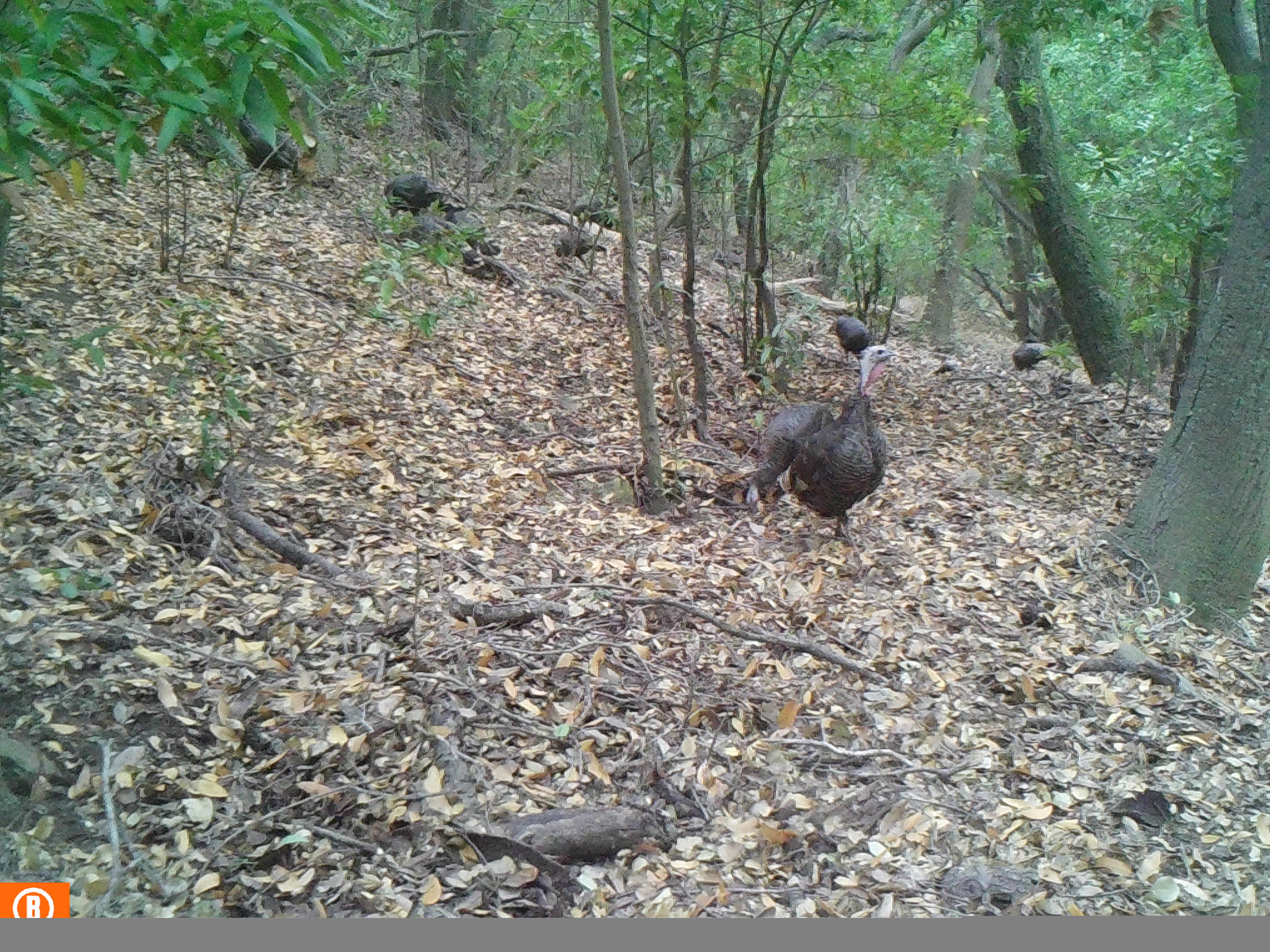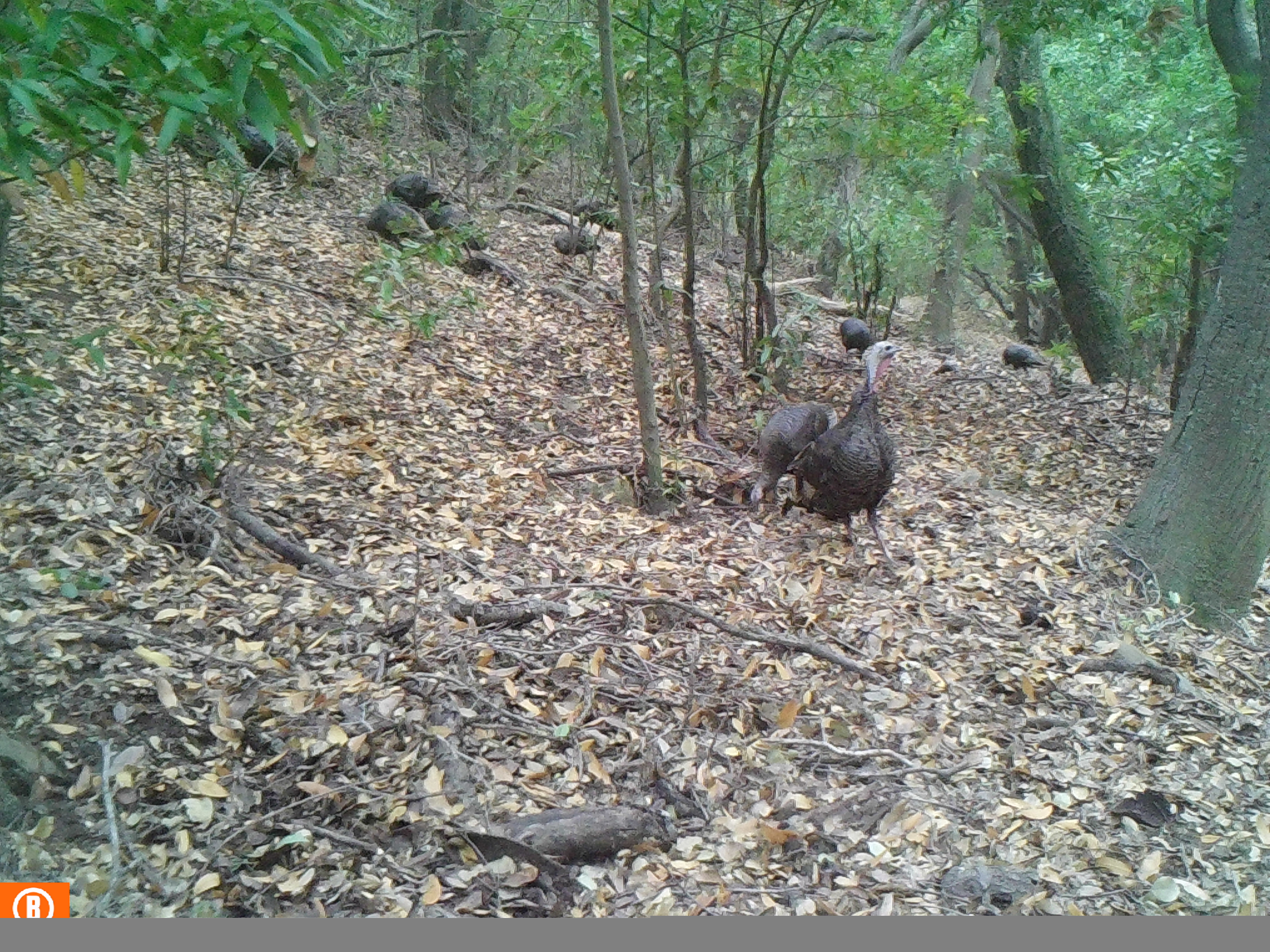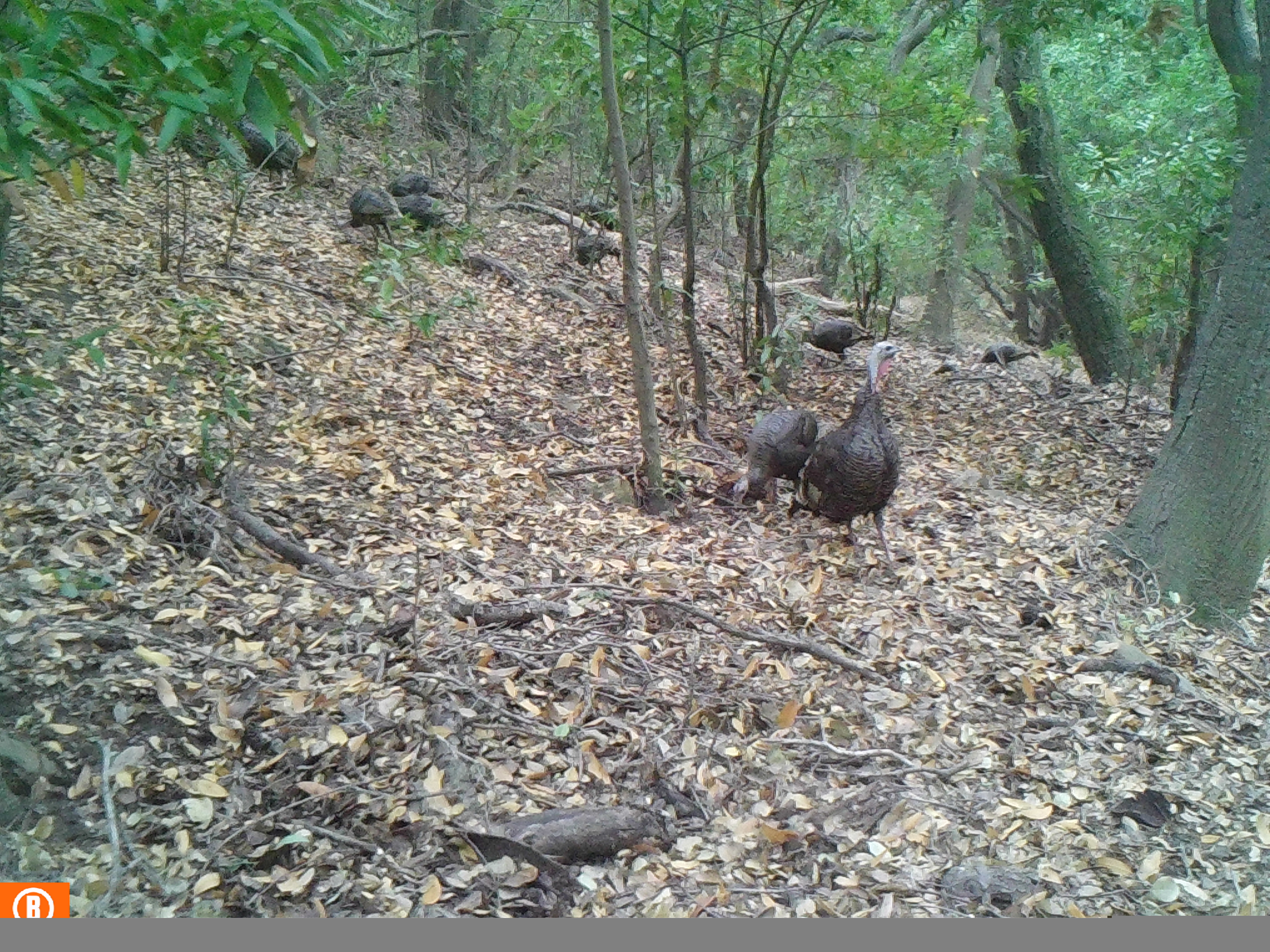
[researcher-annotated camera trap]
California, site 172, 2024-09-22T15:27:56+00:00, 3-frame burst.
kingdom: Animalia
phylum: Chordata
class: Aves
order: Galliformes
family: Phasianidae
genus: Meleagris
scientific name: Meleagris gallopavo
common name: turkey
Turkey (Meleagris gallopavo).